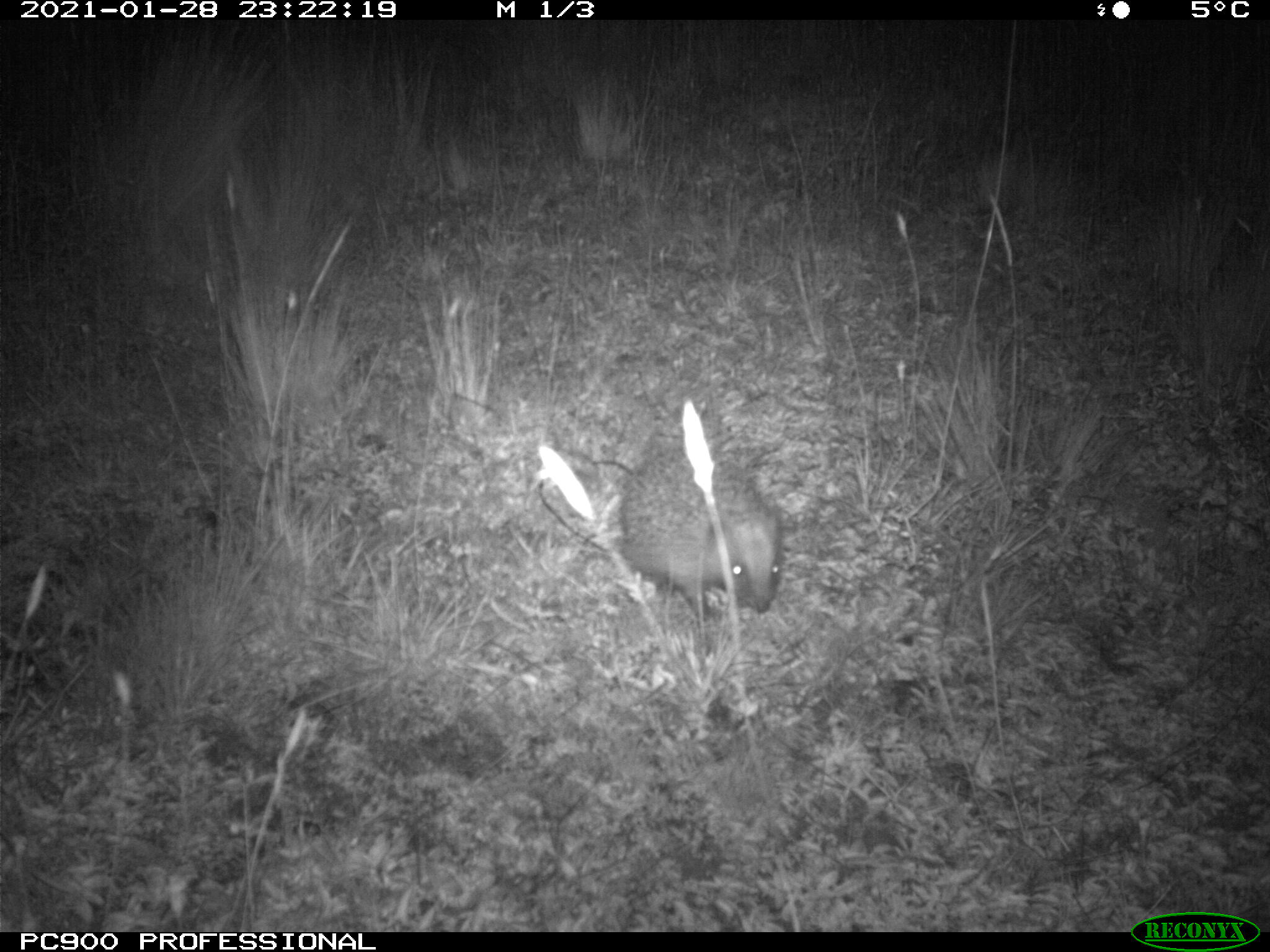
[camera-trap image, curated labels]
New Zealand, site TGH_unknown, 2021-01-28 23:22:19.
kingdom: Animalia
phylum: Chordata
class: Mammalia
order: Eulipotyphla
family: Erinaceidae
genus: Erinaceus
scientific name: Erinaceus europaeus europaeus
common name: european hedgehog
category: hedgehog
Hedgehog (european hedgehog) (Erinaceus europaeus europaeus).